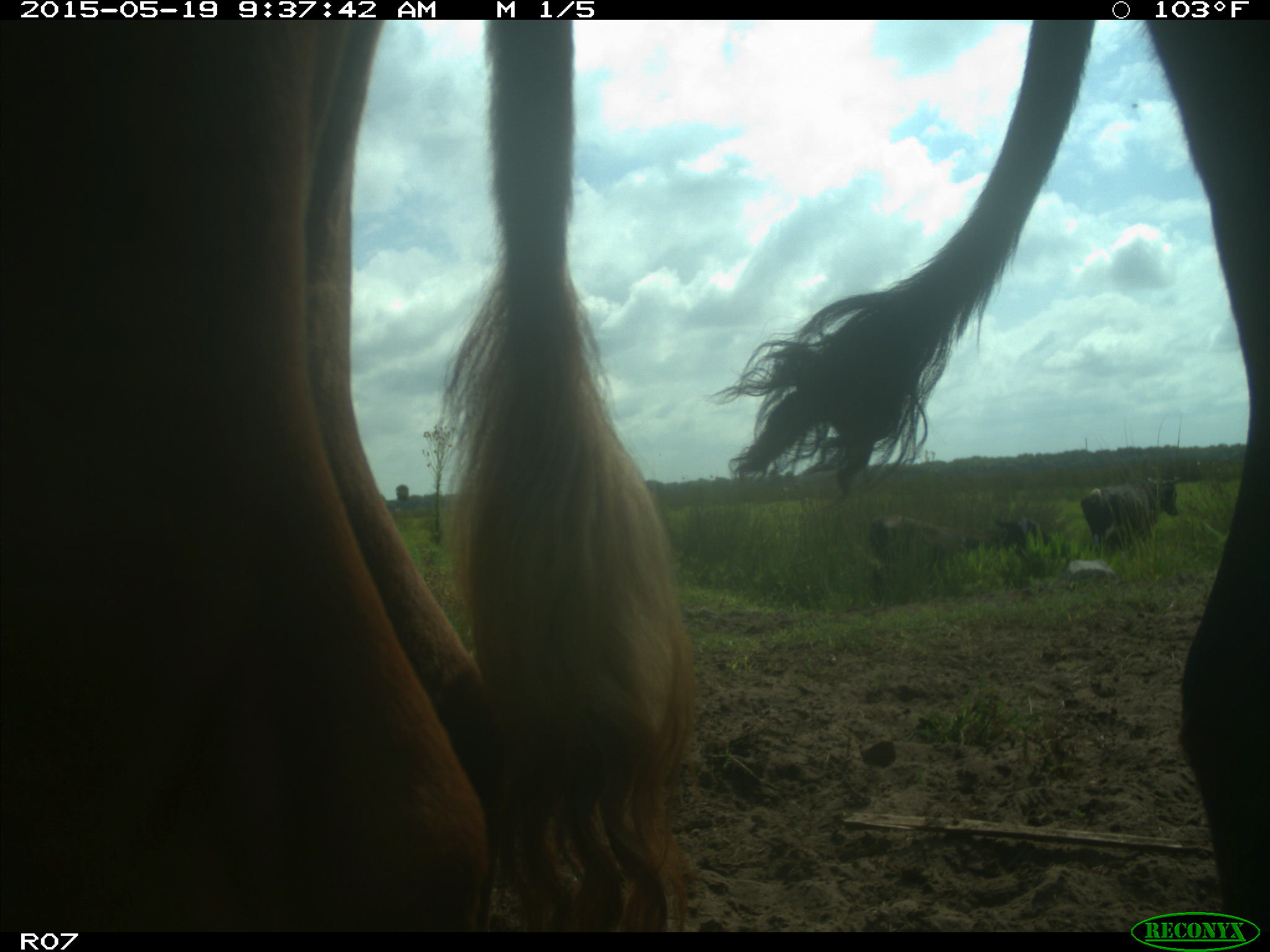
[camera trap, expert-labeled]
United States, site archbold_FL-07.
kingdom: Animalia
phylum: Chordata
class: Mammalia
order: Artiodactyla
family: Bovidae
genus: Bos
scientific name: Bos taurus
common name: domestic cow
Bos taurus (domestic cow).